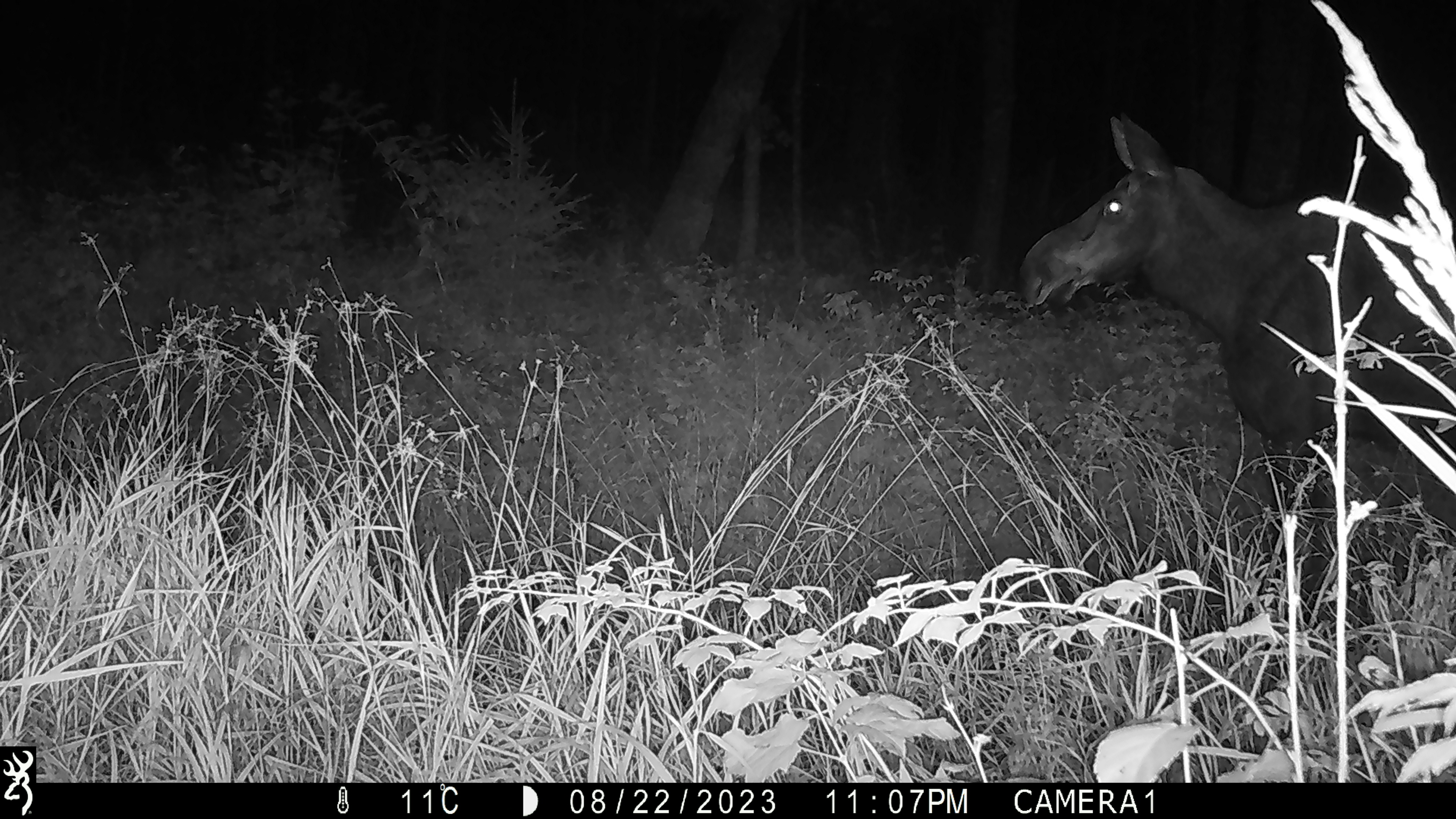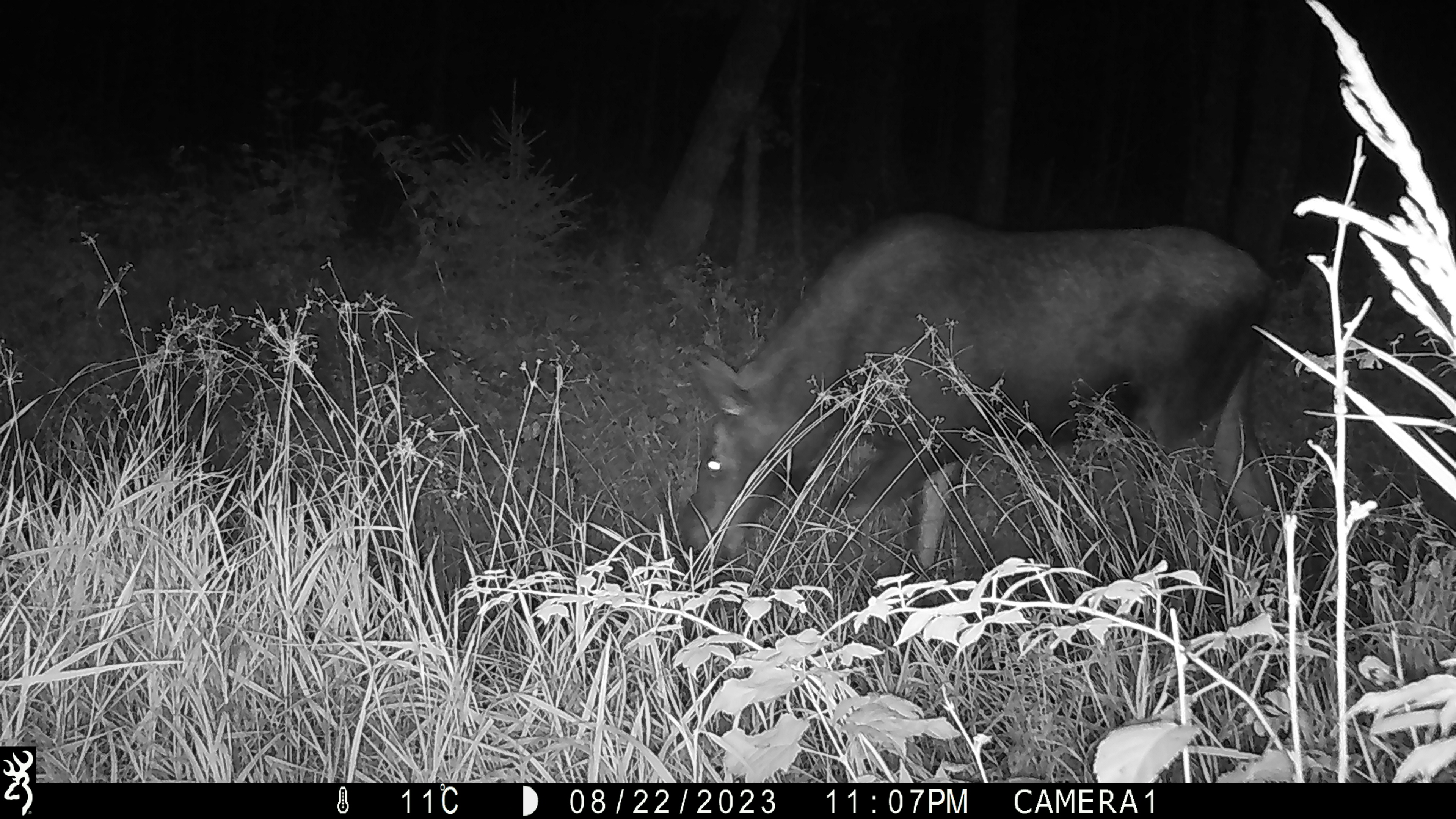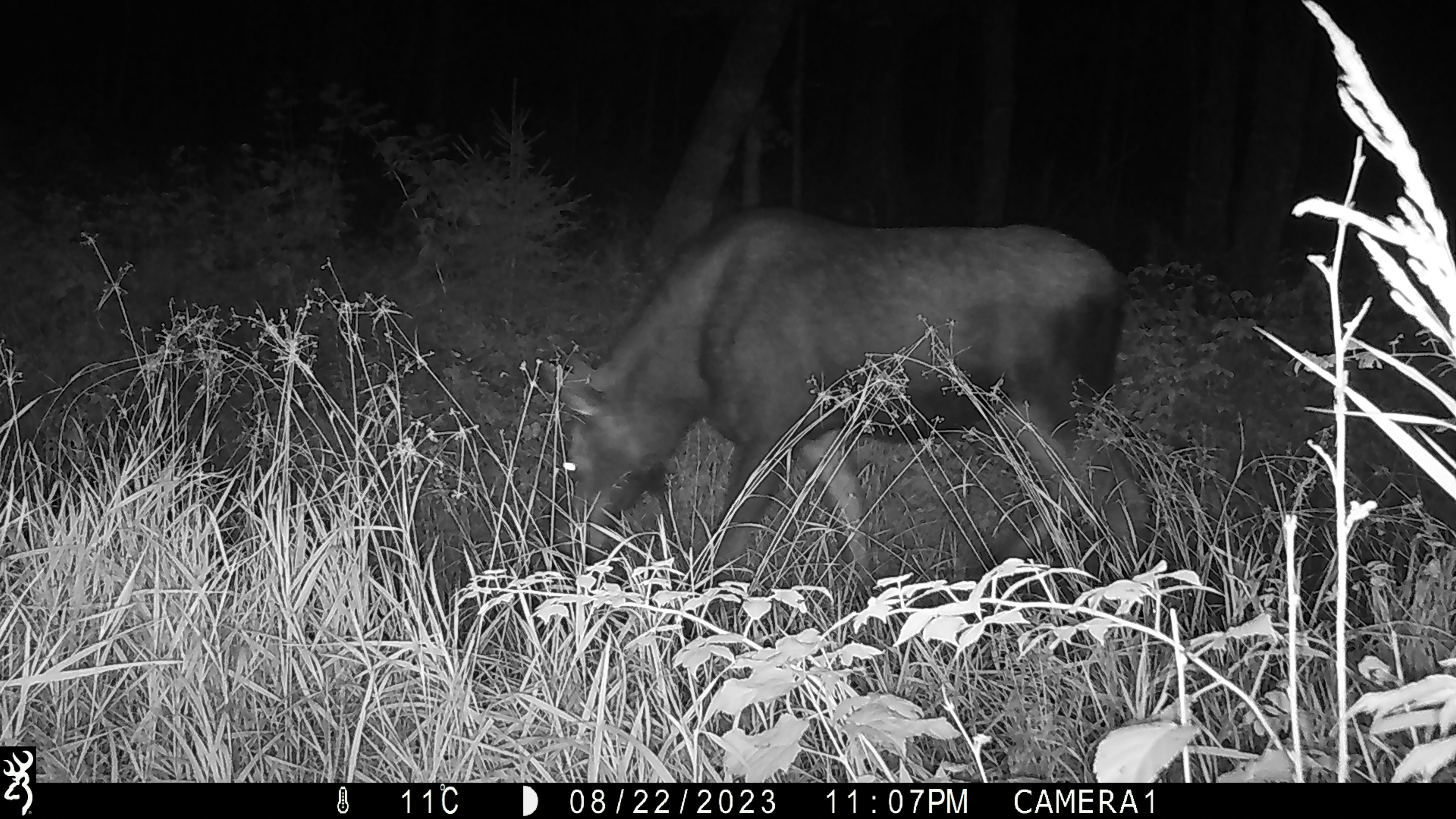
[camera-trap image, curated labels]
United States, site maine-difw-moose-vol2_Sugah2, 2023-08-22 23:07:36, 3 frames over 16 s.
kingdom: Animalia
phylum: Chordata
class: Mammalia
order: Artiodactyla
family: Cervidae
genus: Alces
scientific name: Alces alces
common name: moose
Moose (Alces alces).